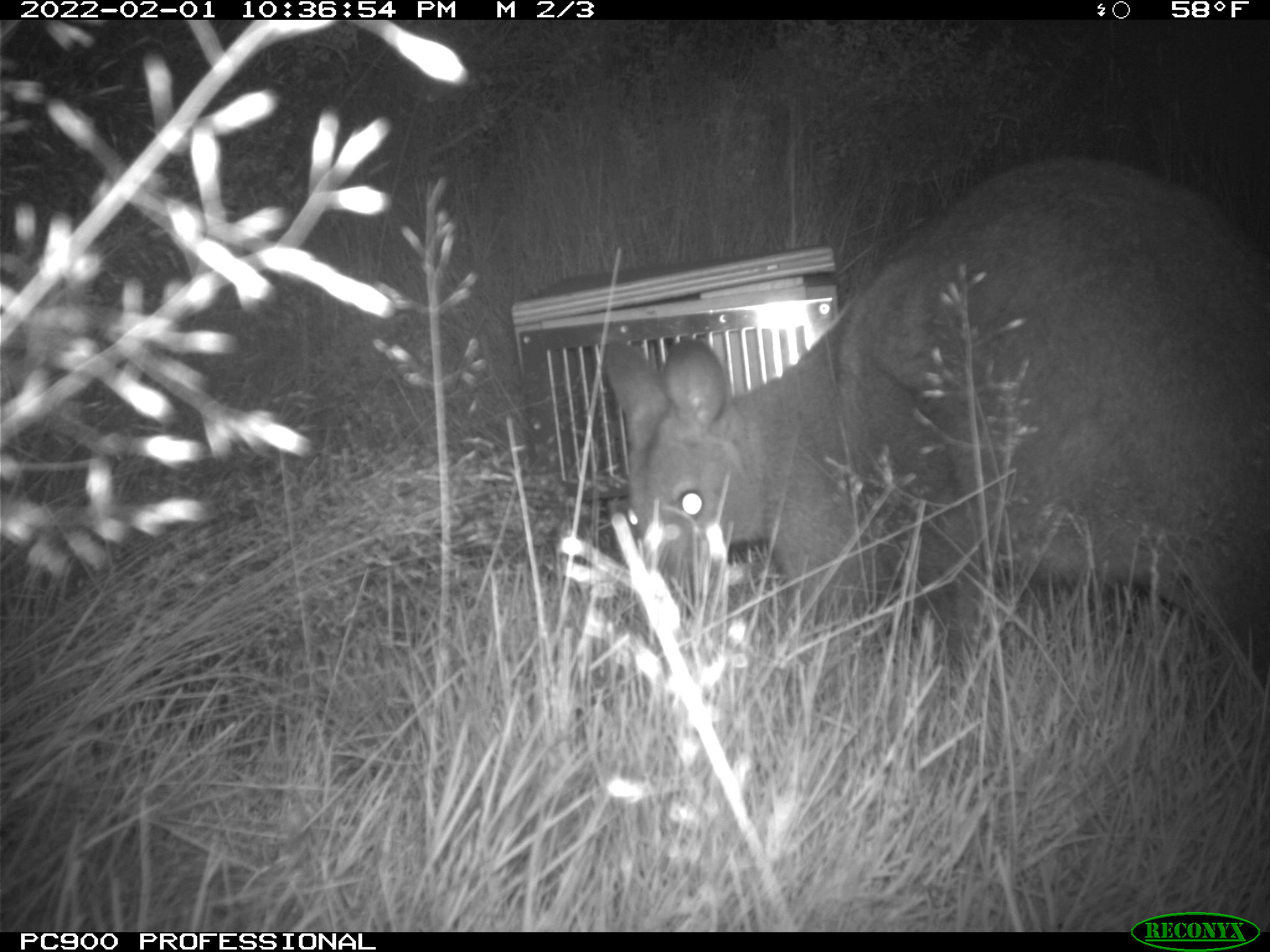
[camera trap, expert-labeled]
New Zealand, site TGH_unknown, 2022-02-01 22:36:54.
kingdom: Animalia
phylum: Chordata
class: Mammalia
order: Diprotodontia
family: Macropodidae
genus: Notamacropus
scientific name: Notamacropus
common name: wallaby